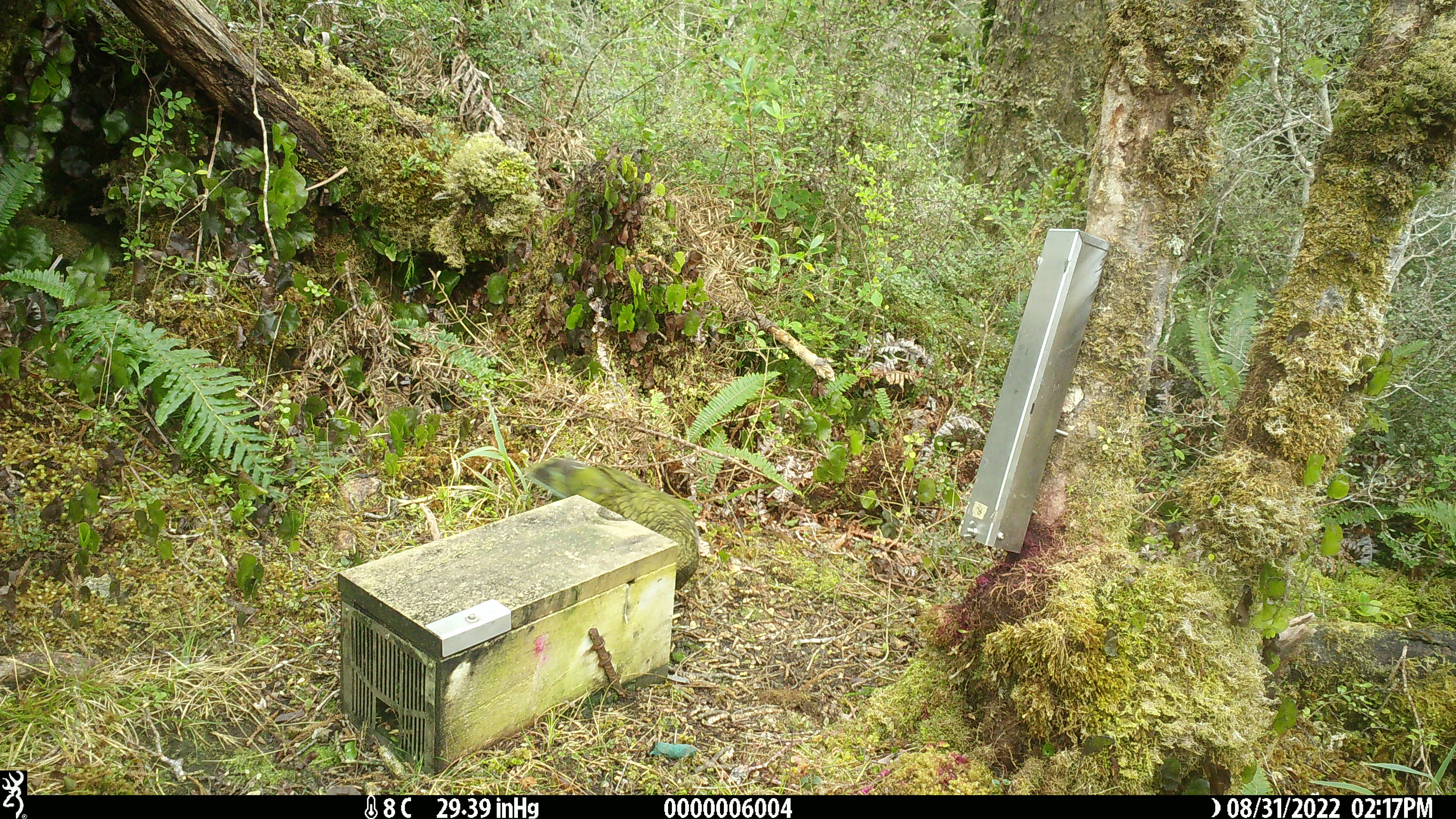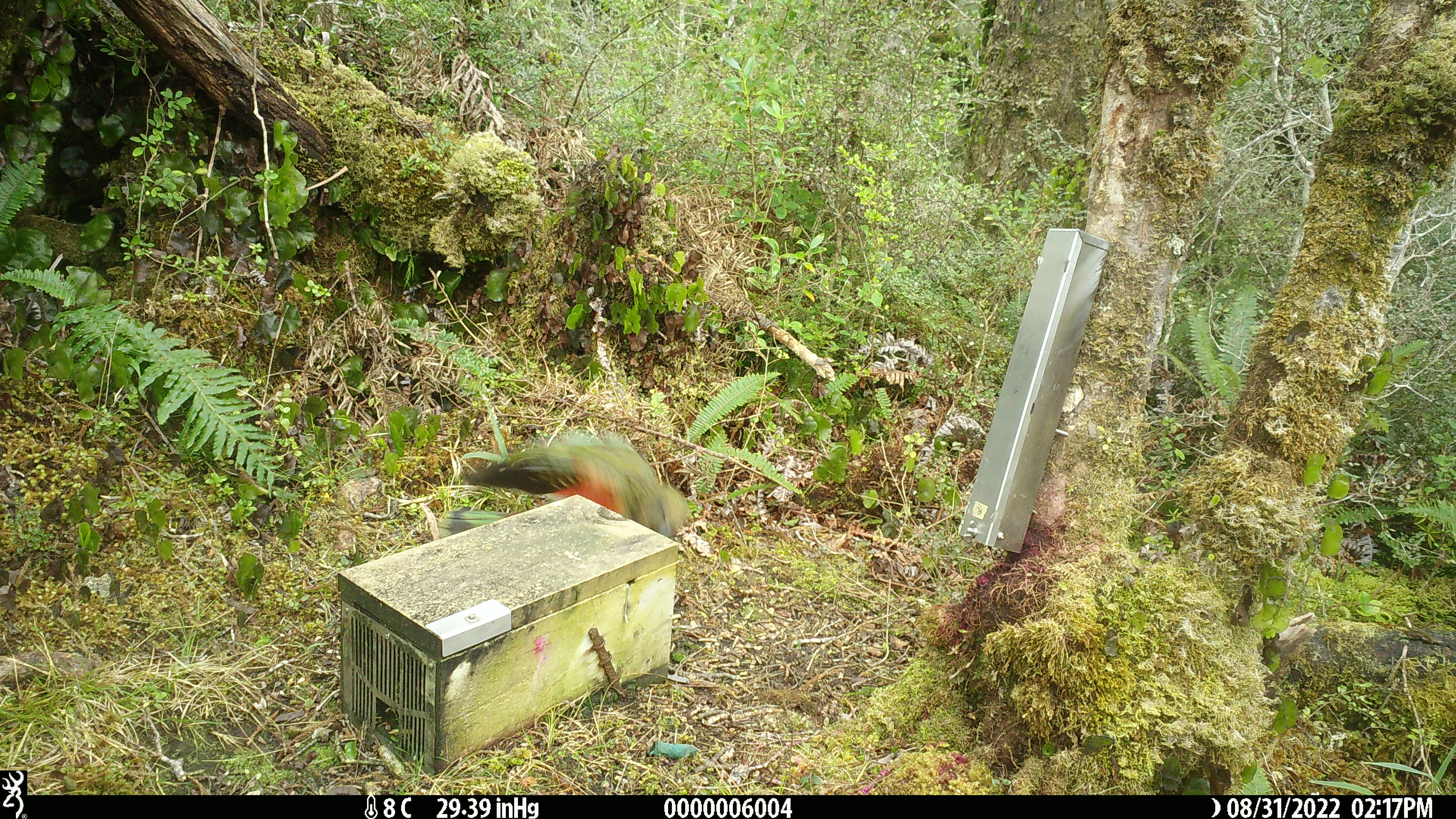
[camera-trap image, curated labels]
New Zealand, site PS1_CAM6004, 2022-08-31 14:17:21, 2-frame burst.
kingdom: Animalia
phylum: Chordata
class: Aves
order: Psittaciformes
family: Strigopidae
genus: Nestor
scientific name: Nestor notabilis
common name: kea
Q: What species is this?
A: Kea (Nestor notabilis).